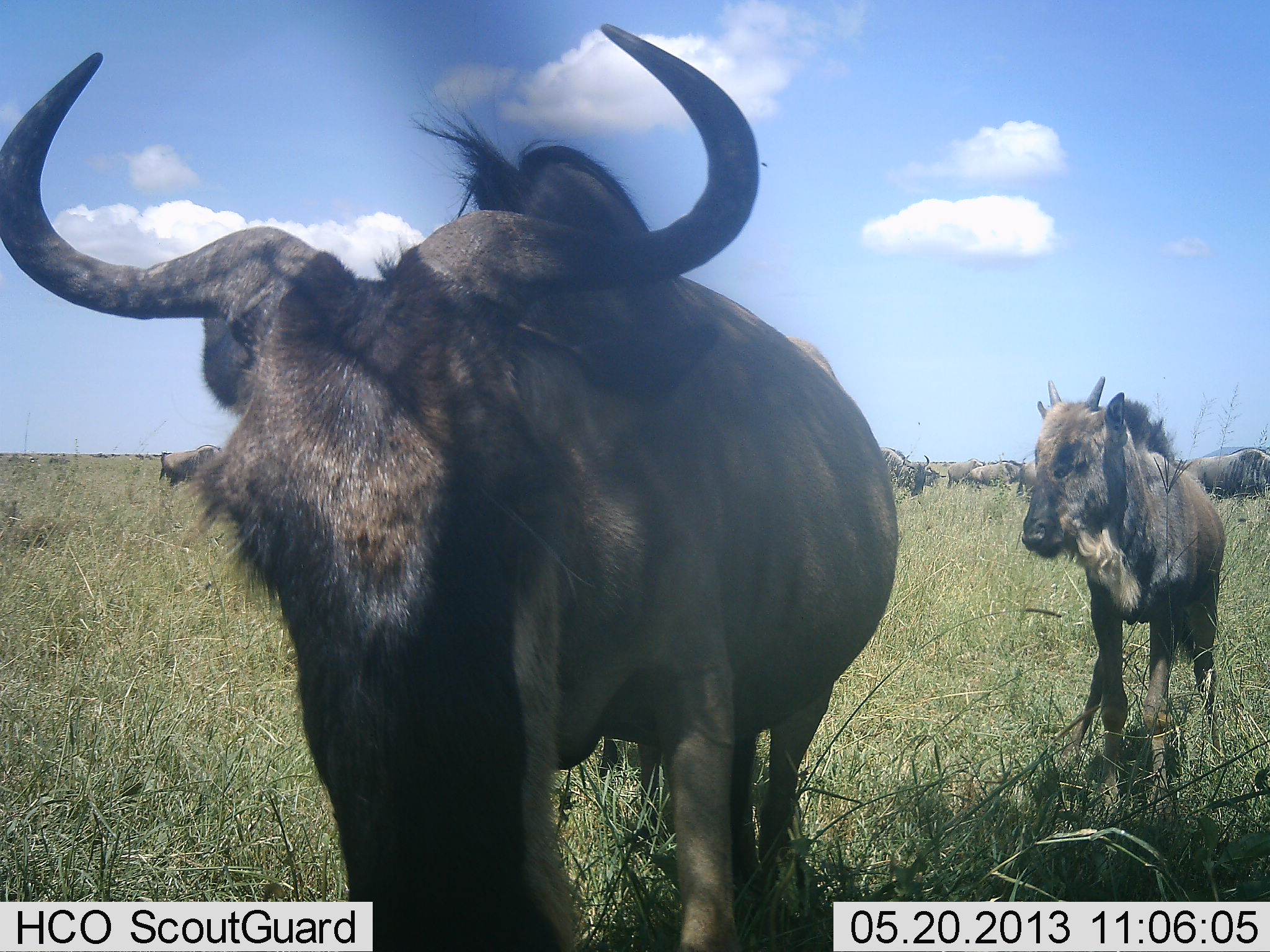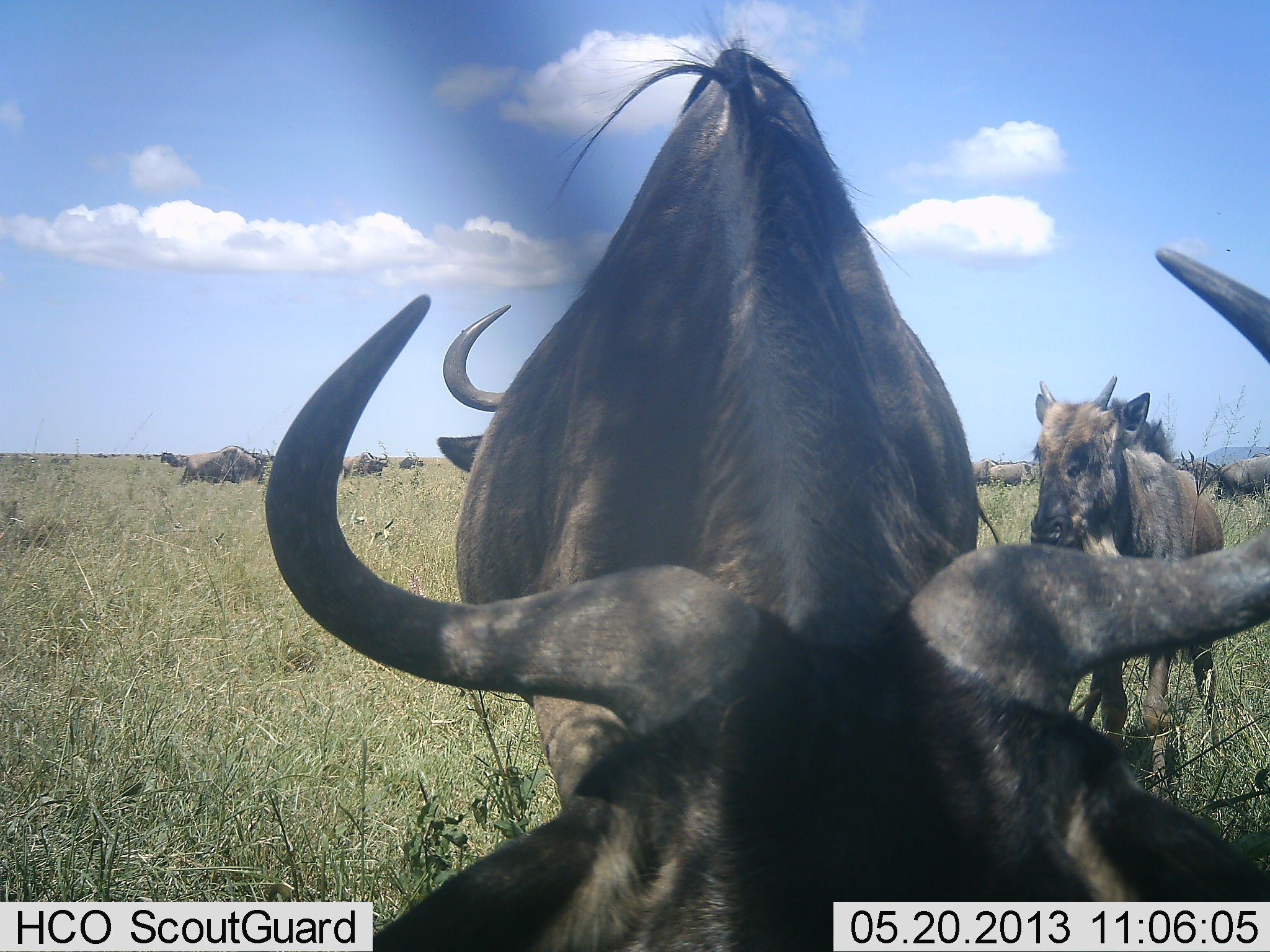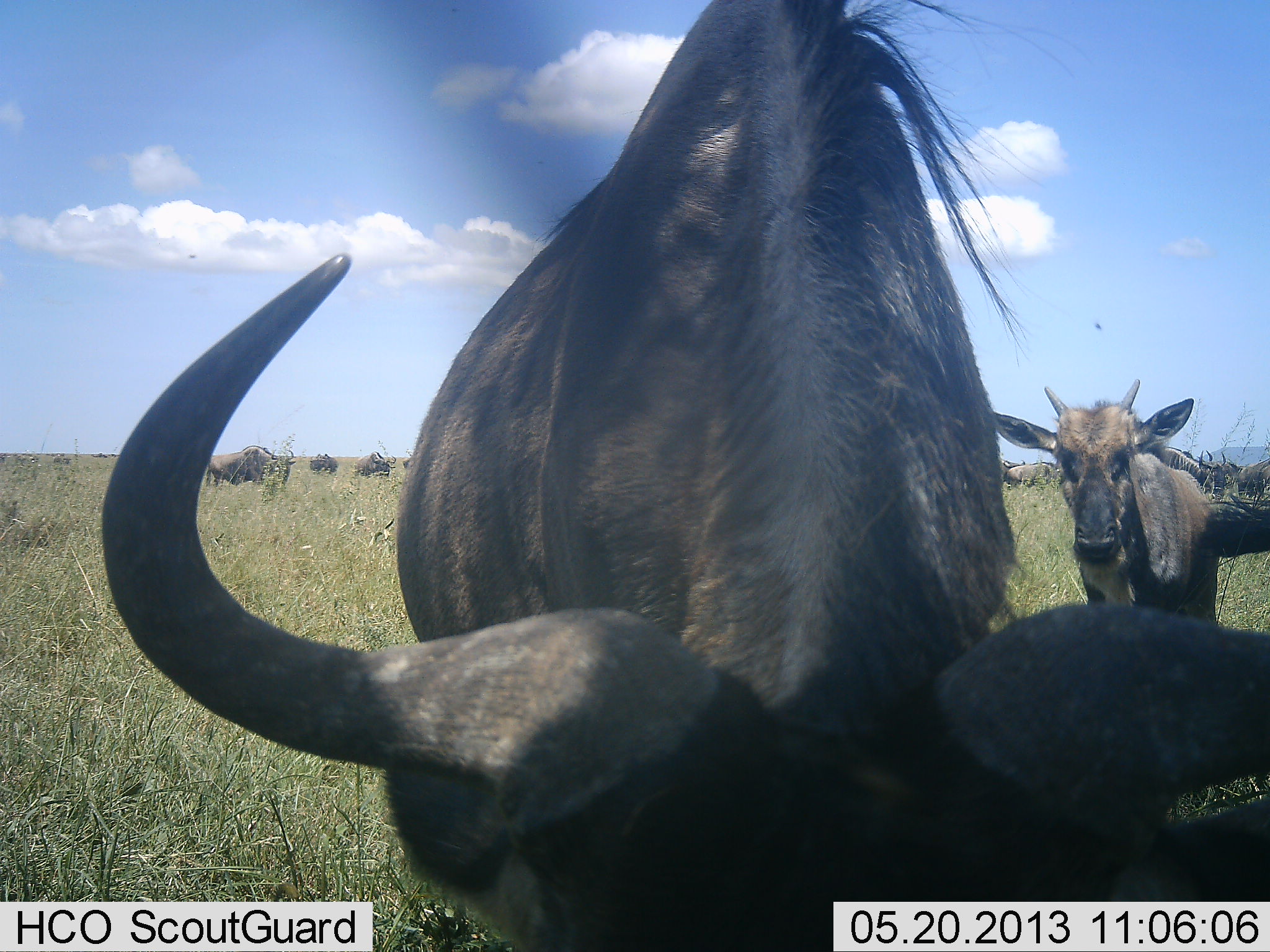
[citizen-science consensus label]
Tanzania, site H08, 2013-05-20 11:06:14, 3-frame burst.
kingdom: Animalia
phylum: Chordata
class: Mammalia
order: Artiodactyla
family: Bovidae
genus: Connochaetes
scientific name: Connochaetes taurinus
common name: blue wildebeest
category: wildebeest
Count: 11-50.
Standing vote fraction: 68%.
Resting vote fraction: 5%.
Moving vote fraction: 55%.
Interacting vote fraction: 21%.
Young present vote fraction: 50%.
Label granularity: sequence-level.